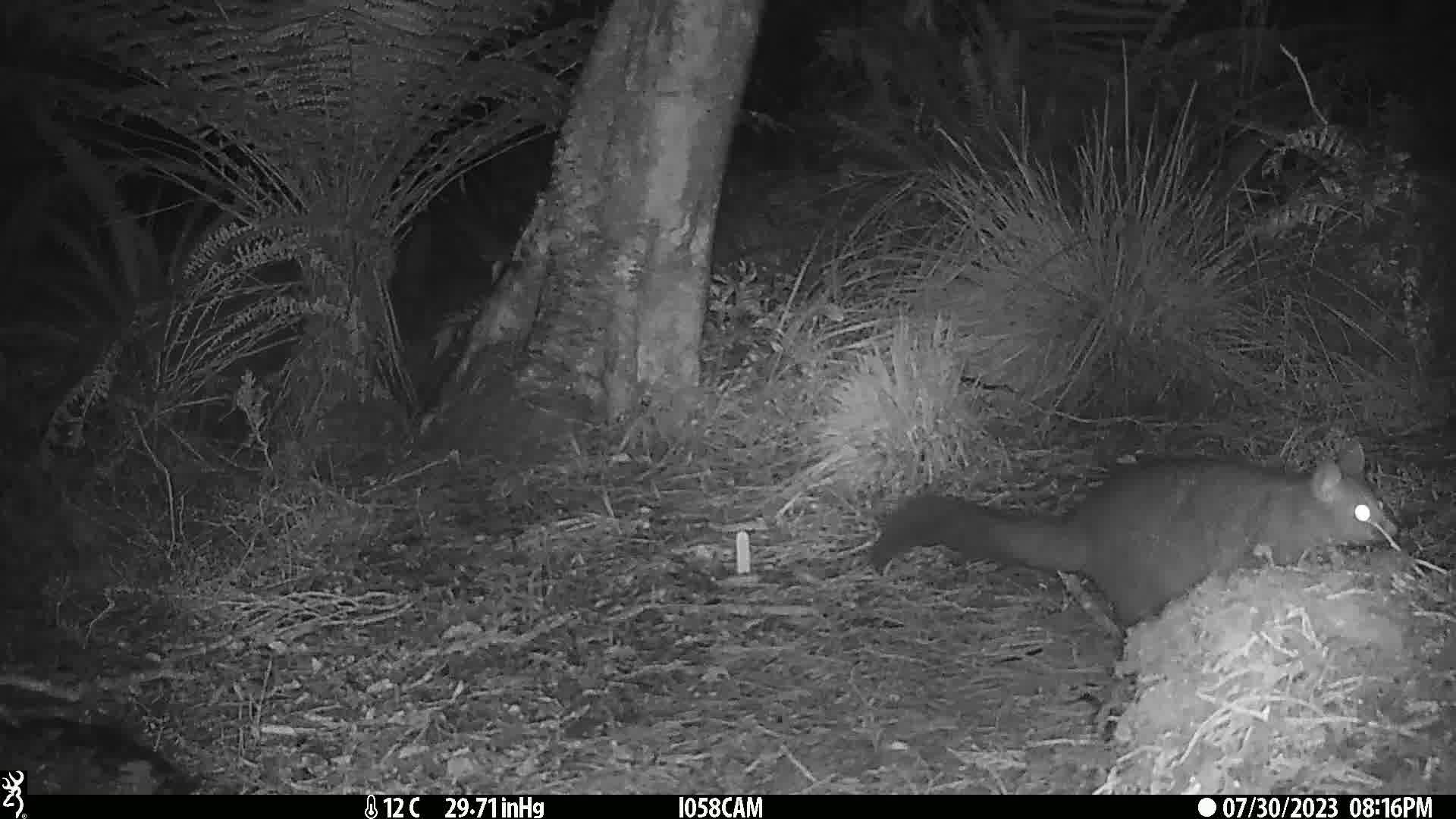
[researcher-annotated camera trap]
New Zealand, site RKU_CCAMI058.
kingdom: Animalia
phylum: Chordata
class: Mammalia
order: Diprotodontia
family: Phalangeridae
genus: Trichosurus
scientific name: Trichosurus vulpecula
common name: common brushtail possum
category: possum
Possum (common brushtail possum) (Trichosurus vulpecula).